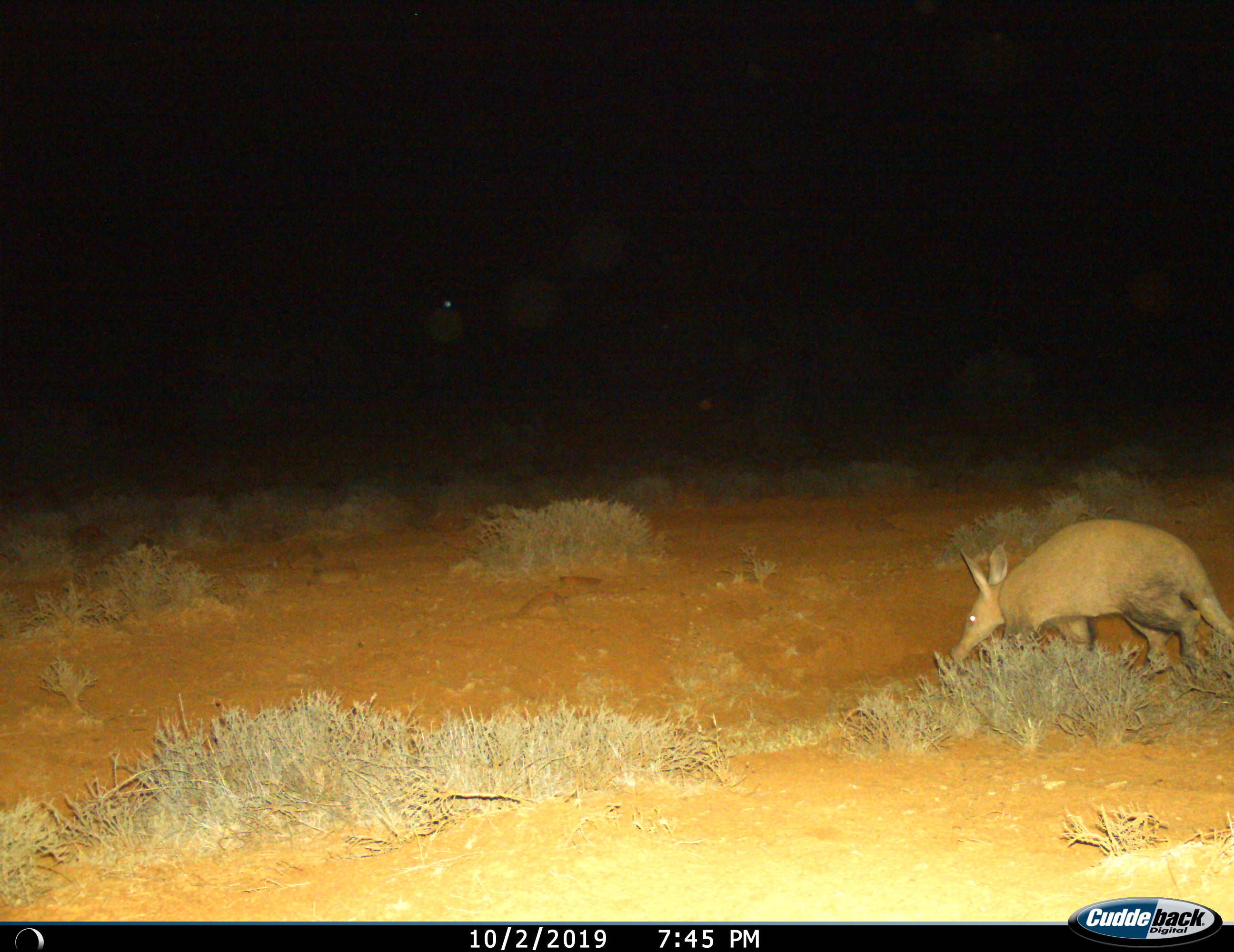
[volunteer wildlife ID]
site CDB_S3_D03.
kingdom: Animalia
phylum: Chordata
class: Mammalia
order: Tubulidentata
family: Orycteropodidae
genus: Orycteropus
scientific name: Orycteropus afer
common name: aardvark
Aardvark (Orycteropus afer), count 1. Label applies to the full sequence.